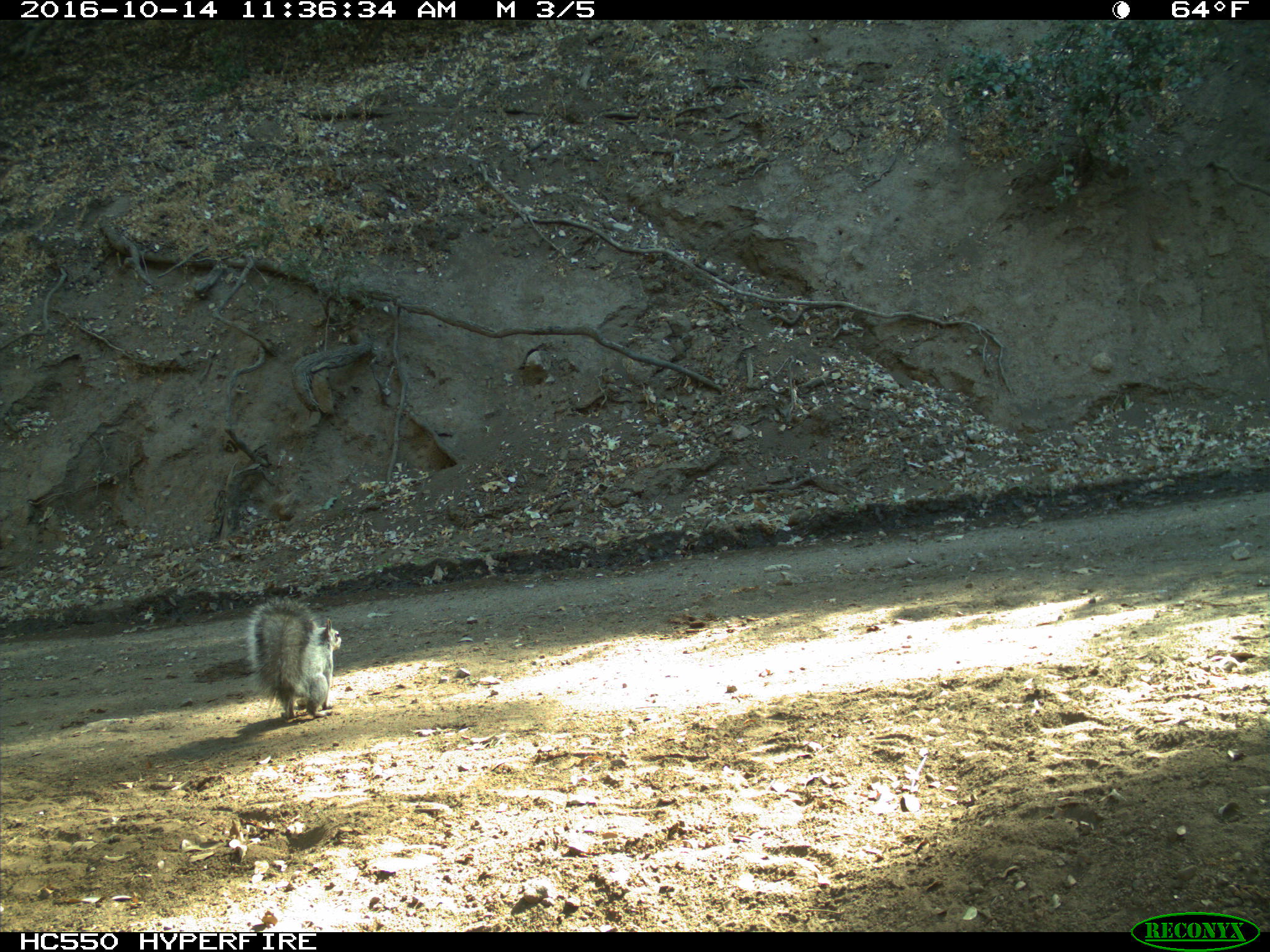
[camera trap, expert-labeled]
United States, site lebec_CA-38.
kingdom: Animalia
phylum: Chordata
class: Mammalia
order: Rodentia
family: Sciuridae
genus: Sciurus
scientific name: Sciurus carolinensis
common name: eastern gray squirrel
Sciurus carolinensis (eastern gray squirrel).